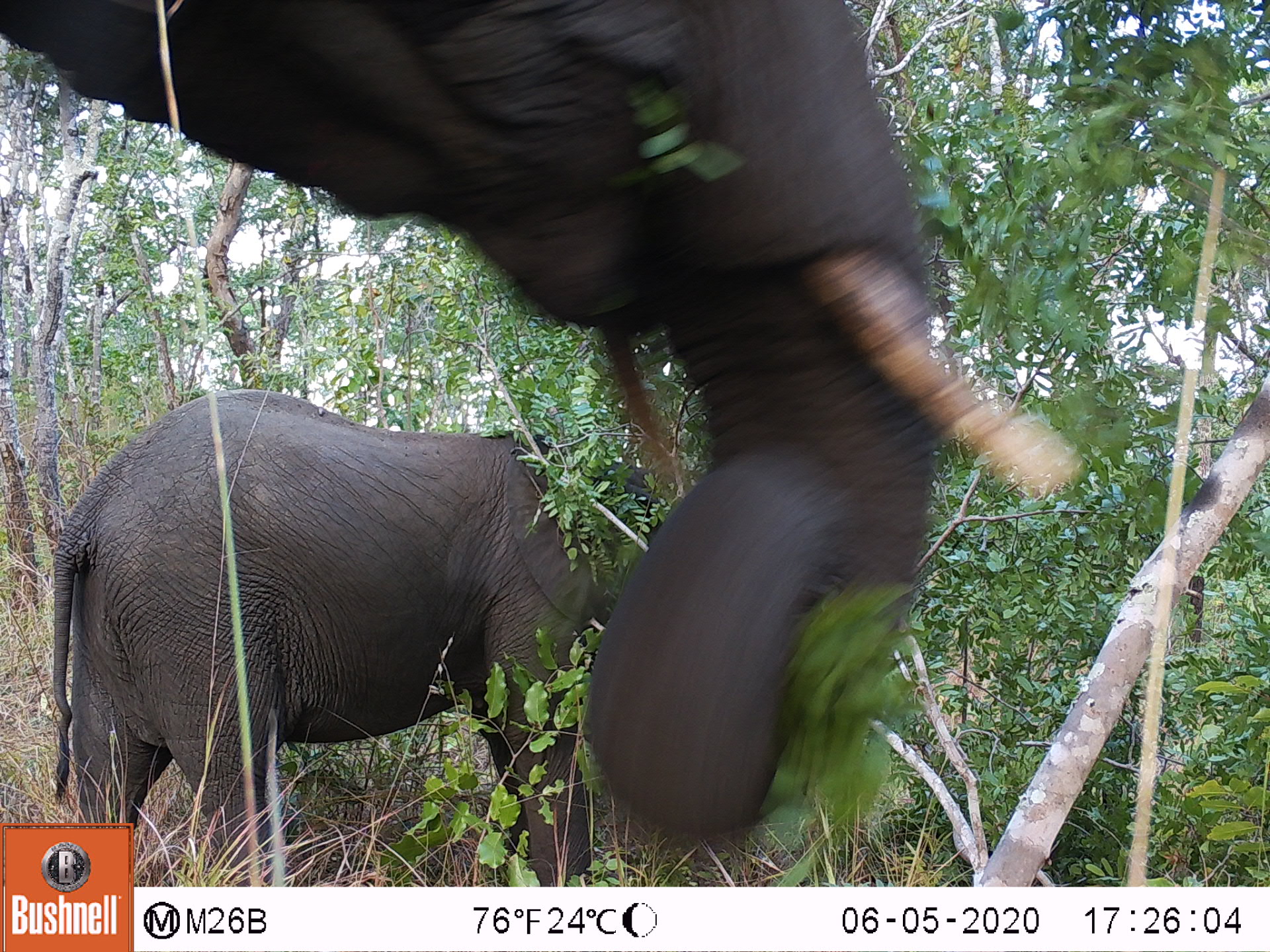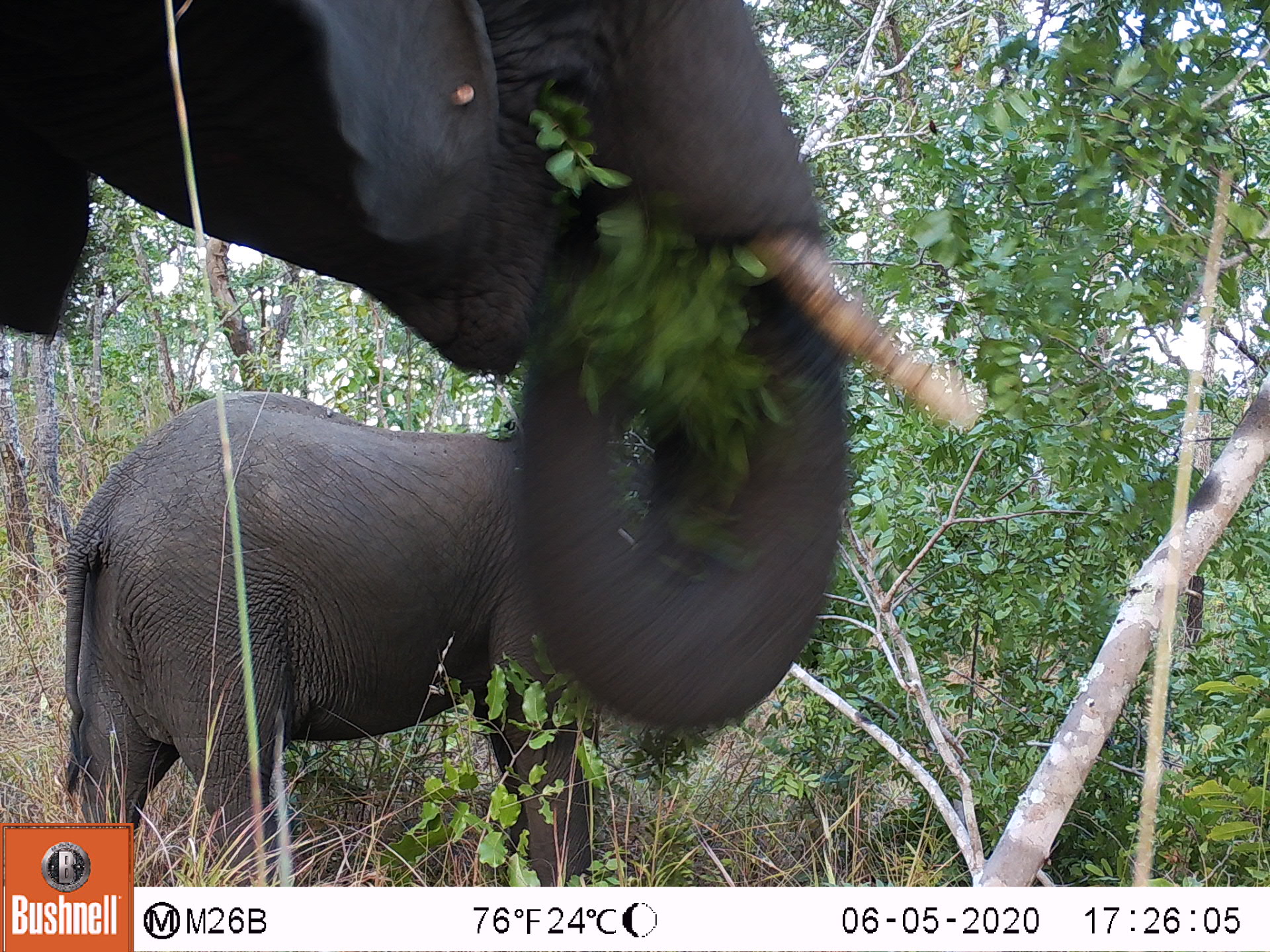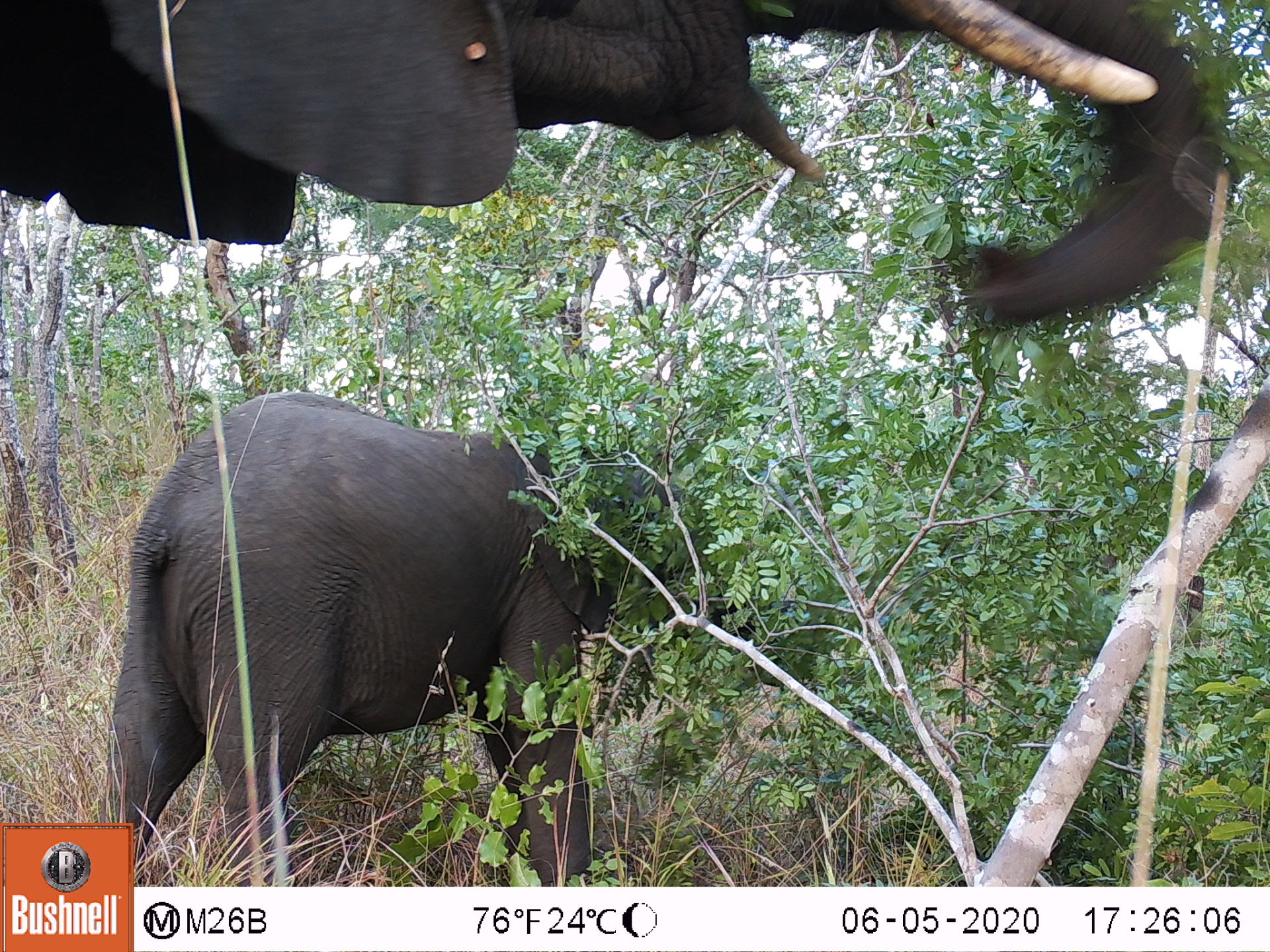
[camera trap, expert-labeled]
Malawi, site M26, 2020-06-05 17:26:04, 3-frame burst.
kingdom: Animalia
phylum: Chordata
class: Mammalia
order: Proboscidea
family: Elephantidae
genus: Loxodonta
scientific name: Loxodonta africana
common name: african savanna elephant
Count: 2.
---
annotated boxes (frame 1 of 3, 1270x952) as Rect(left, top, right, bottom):
african savanna elephant: Rect(7, 0, 988, 402); Rect(49, 387, 593, 816)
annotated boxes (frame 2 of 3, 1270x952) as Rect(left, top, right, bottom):
african savanna elephant: Rect(2, 5, 971, 713); Rect(47, 670, 590, 819)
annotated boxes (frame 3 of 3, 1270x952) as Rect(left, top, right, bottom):
african savanna elephant: Rect(0, 5, 1236, 314); Rect(136, 388, 744, 875)